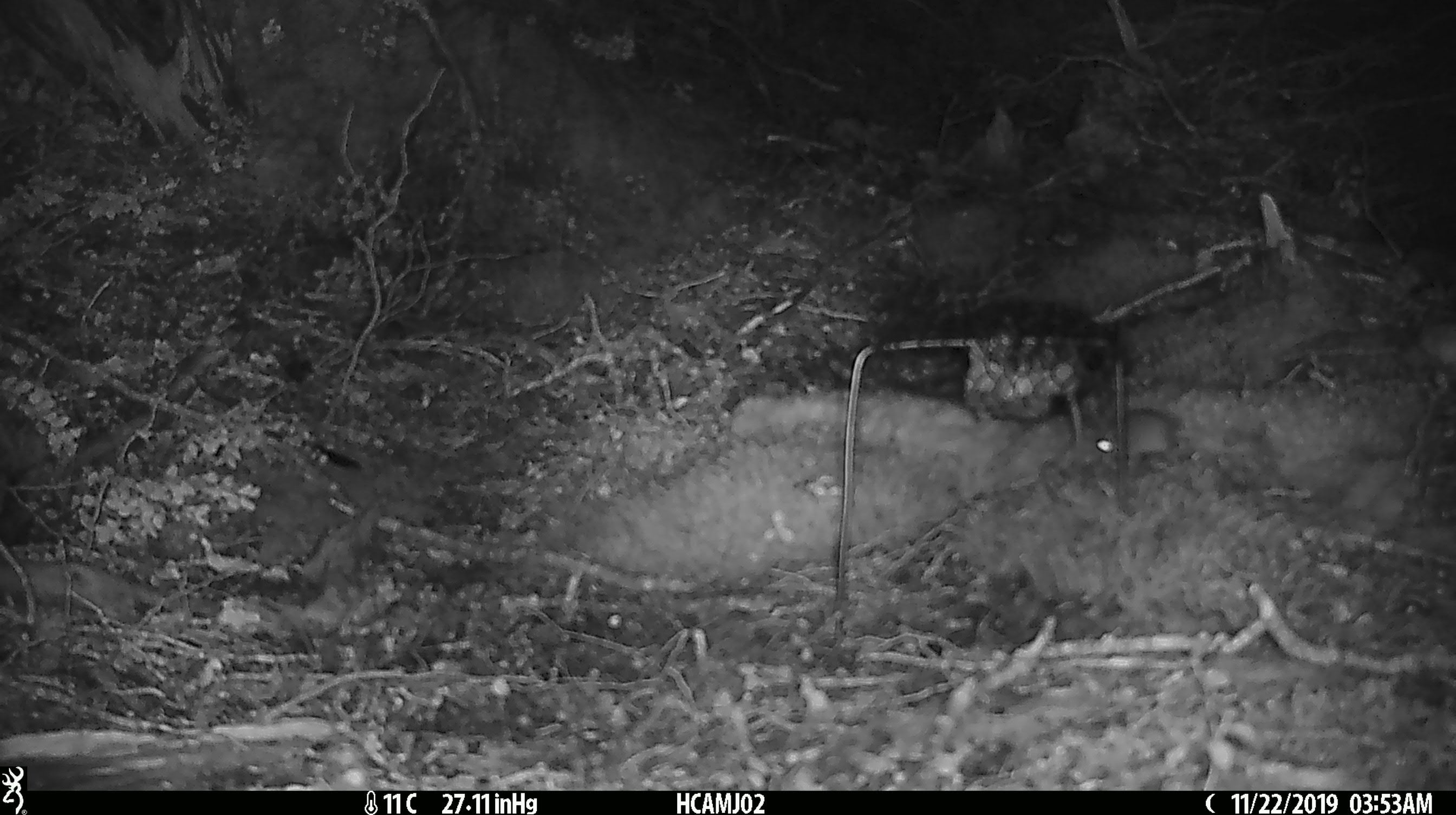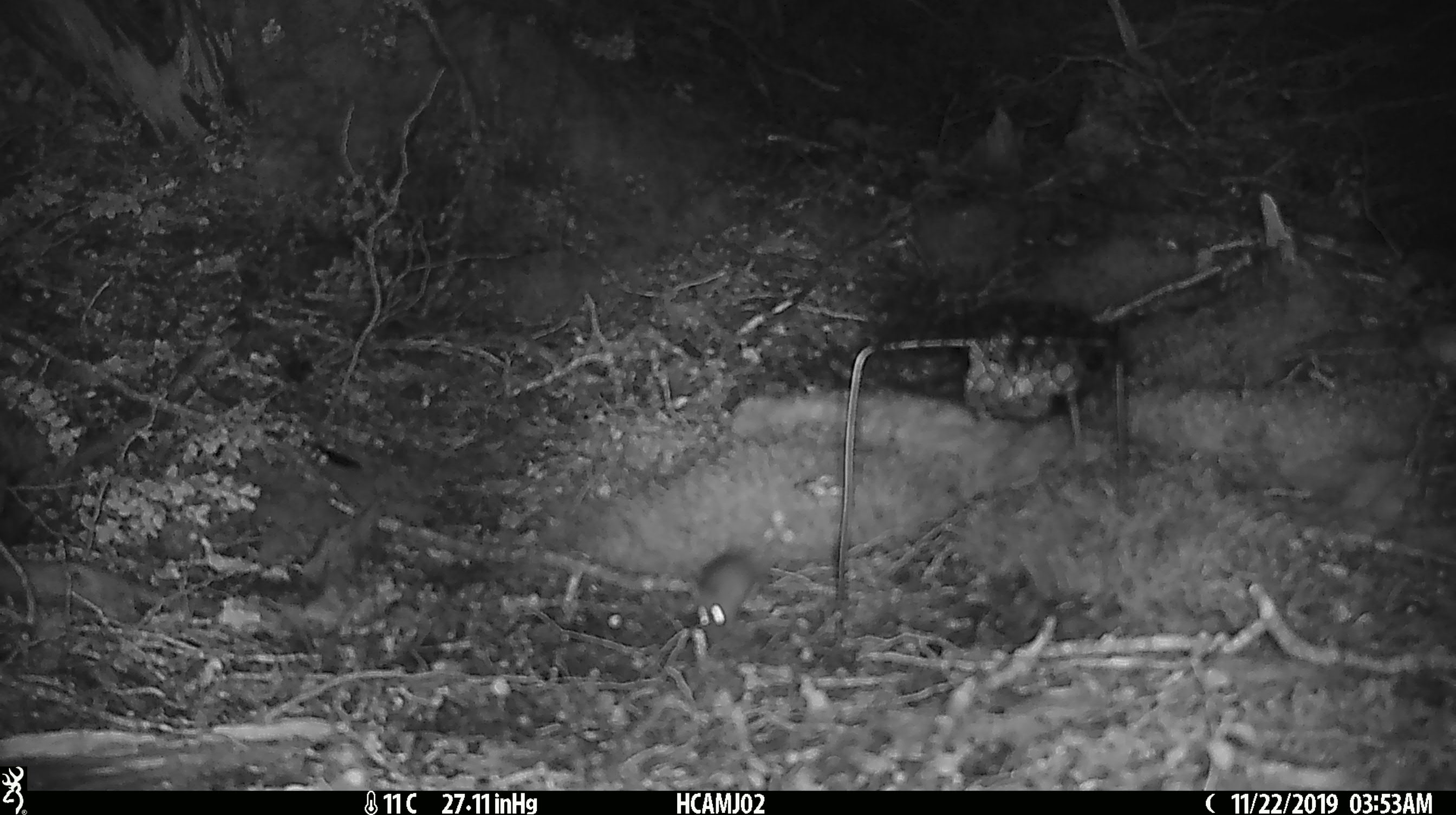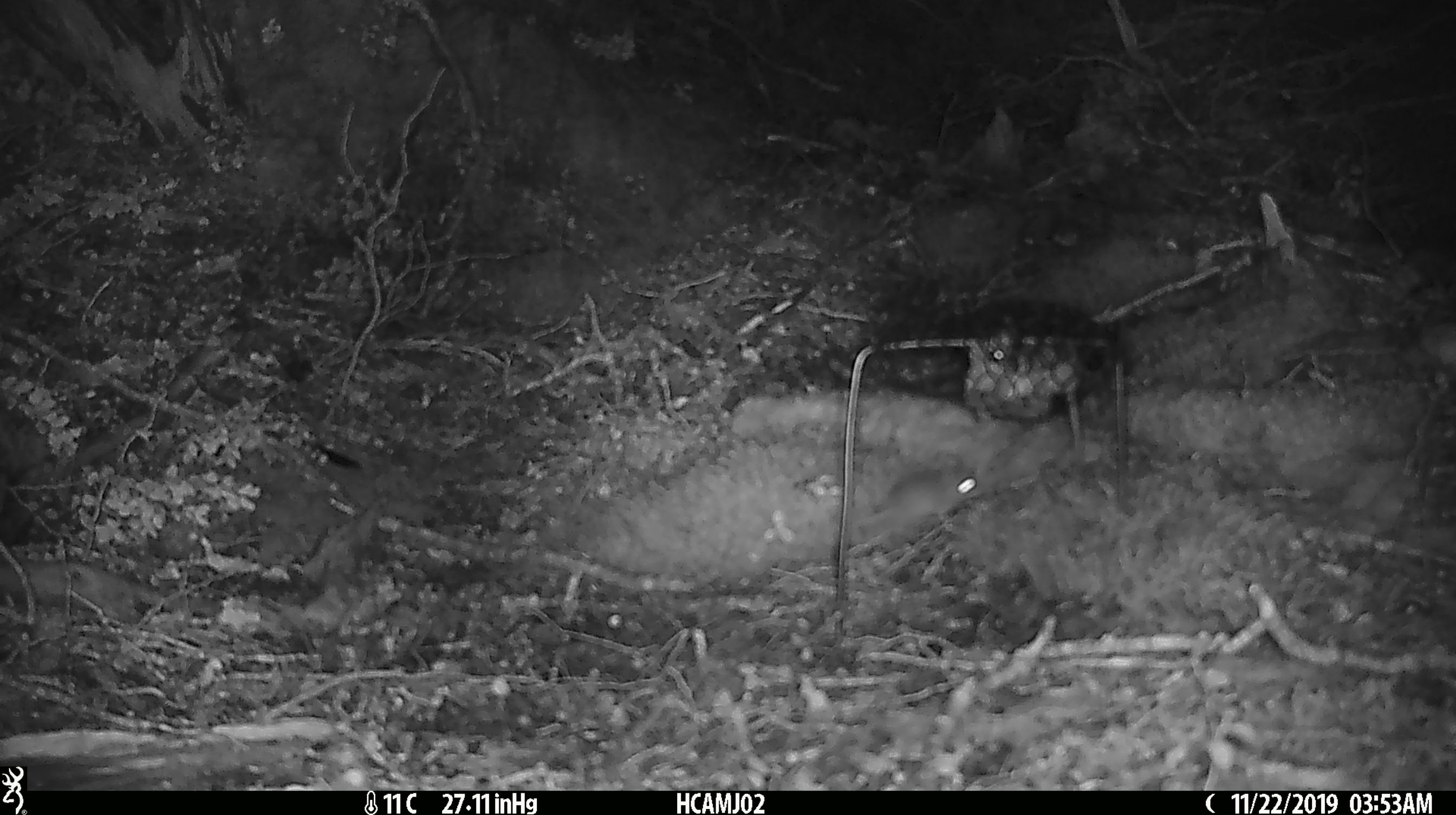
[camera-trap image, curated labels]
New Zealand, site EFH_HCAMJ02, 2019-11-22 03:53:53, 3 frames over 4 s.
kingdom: Animalia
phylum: Chordata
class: Mammalia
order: Rodentia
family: Muridae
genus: Mus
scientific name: Mus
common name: mouse